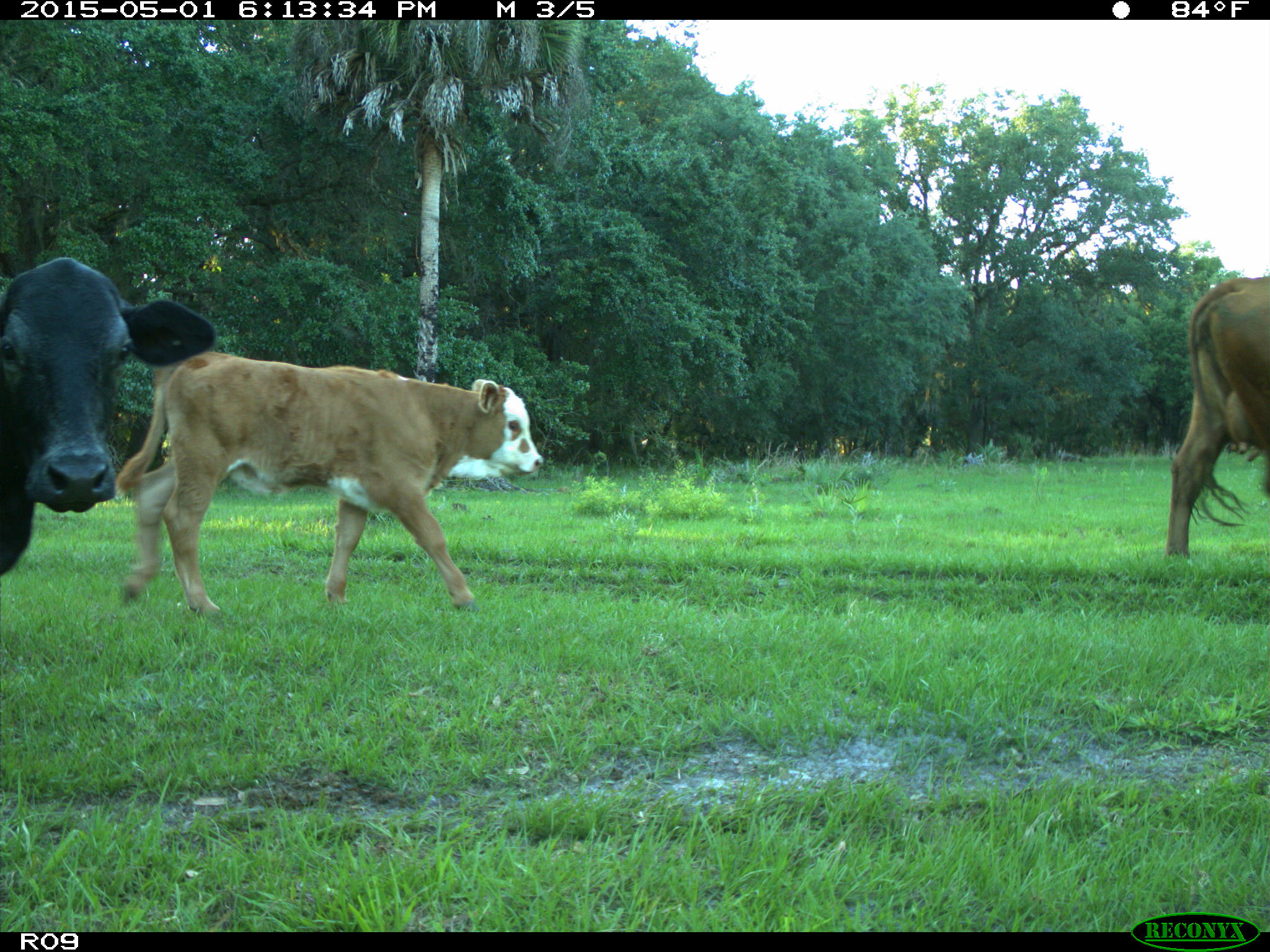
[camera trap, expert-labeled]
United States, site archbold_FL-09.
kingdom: Animalia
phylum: Chordata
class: Mammalia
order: Artiodactyla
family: Bovidae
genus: Bos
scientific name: Bos taurus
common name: domestic cow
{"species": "Bos taurus (domestic cow)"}